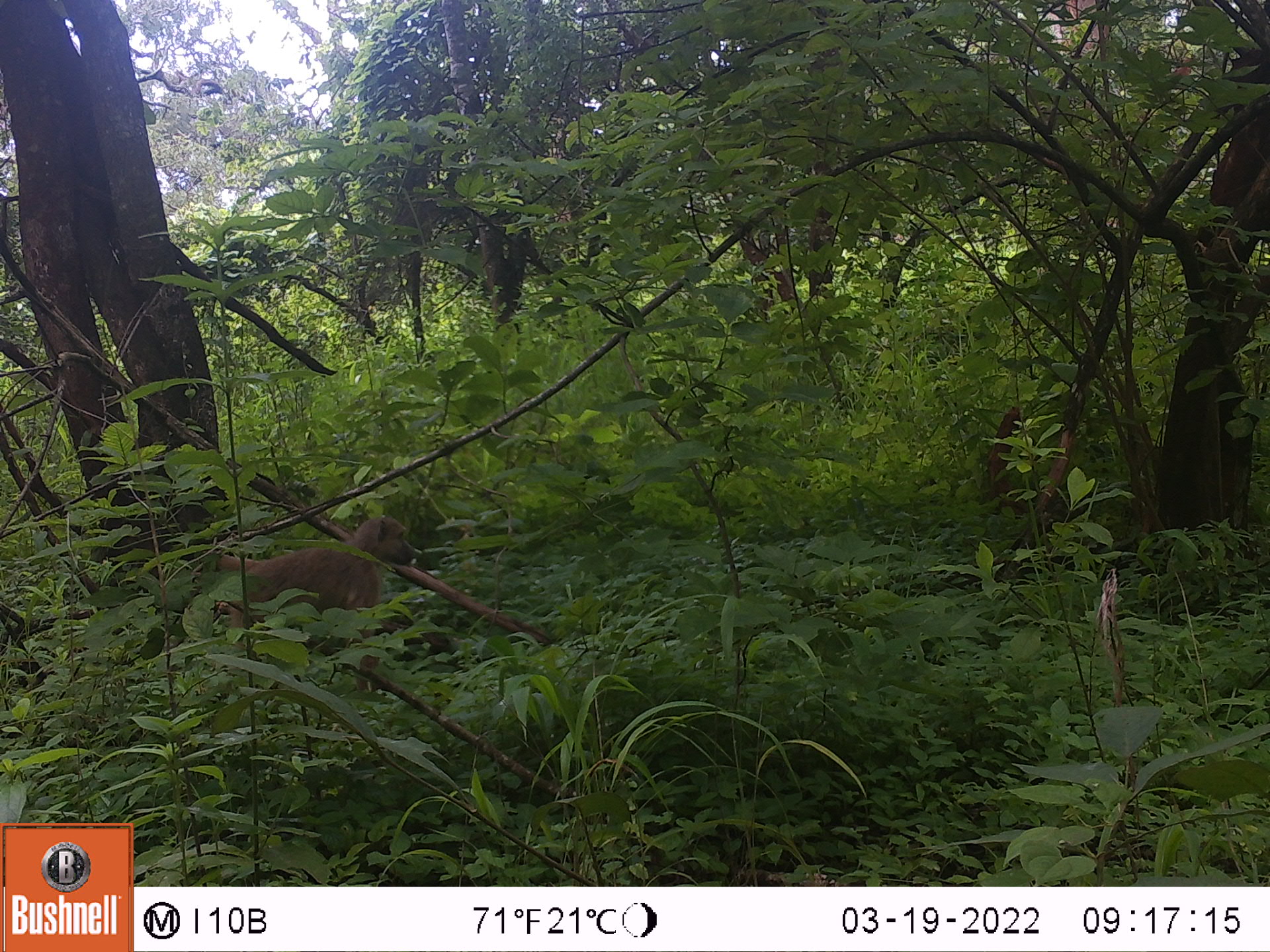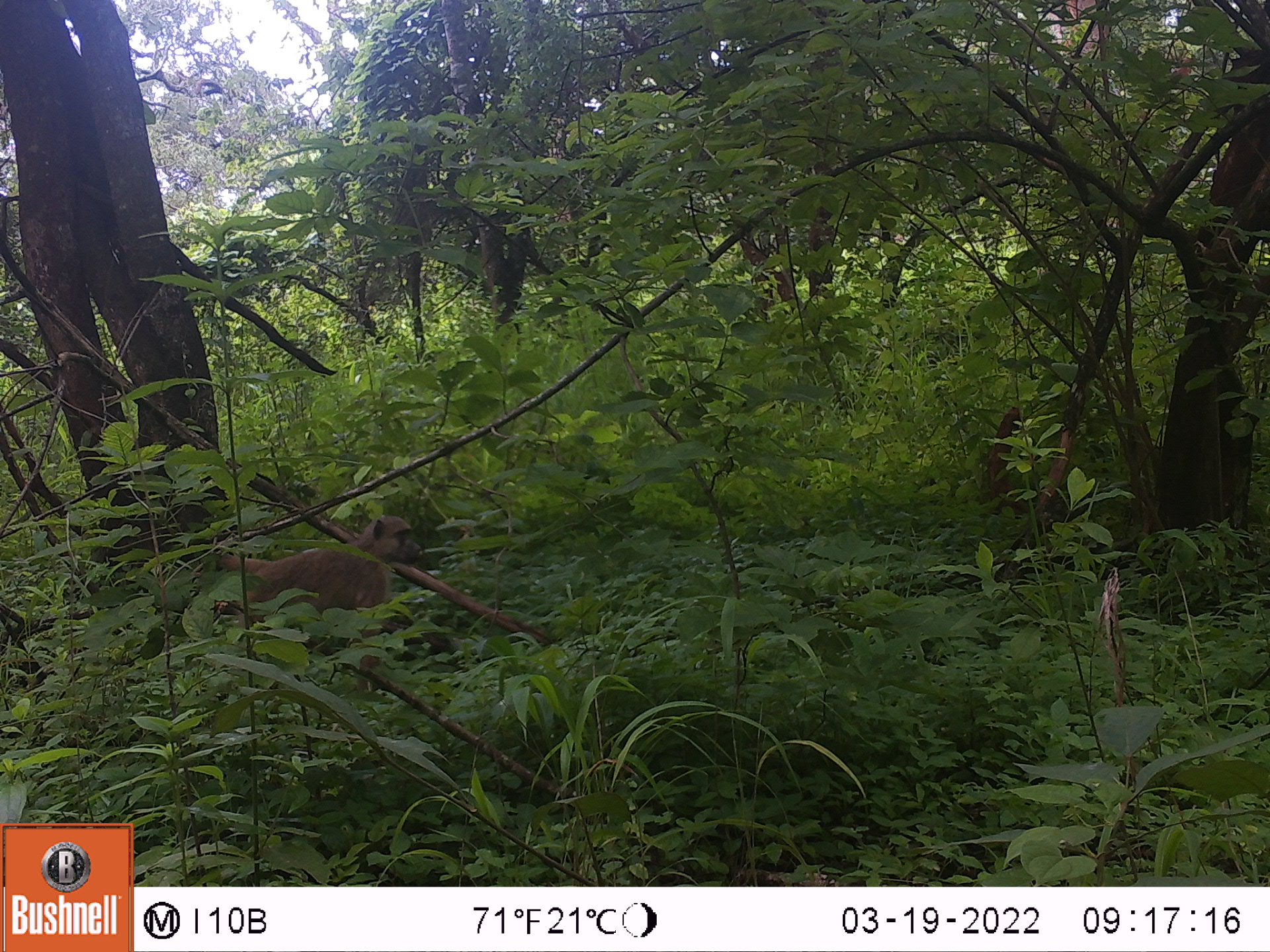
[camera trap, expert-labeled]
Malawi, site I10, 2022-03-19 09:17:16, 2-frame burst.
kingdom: Animalia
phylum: Chordata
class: Mammalia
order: Primates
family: Cercopithecidae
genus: Papio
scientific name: Papio cynocephalus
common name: yellow baboon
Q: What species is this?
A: Yellow baboon (Papio cynocephalus).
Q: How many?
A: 1.